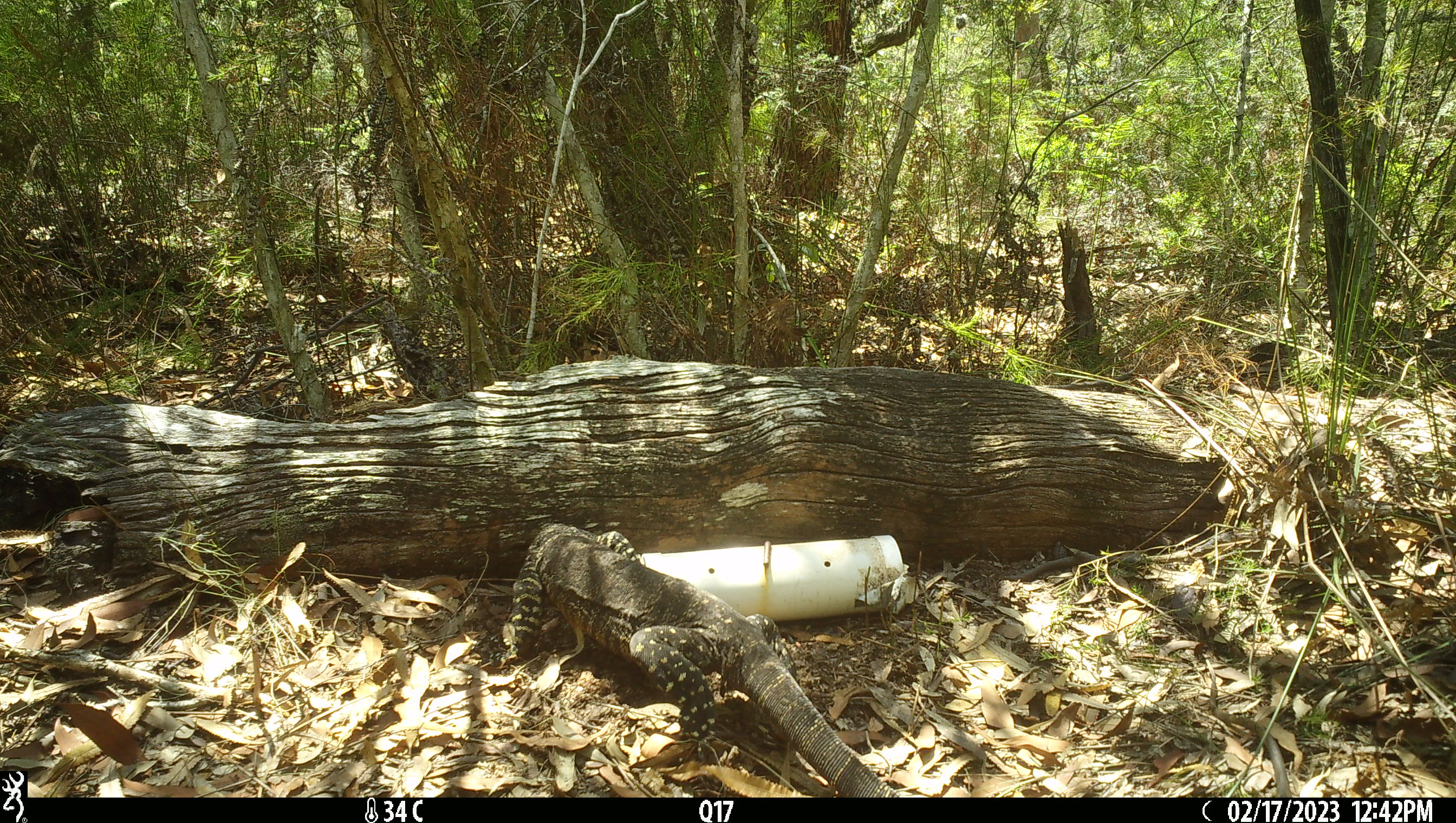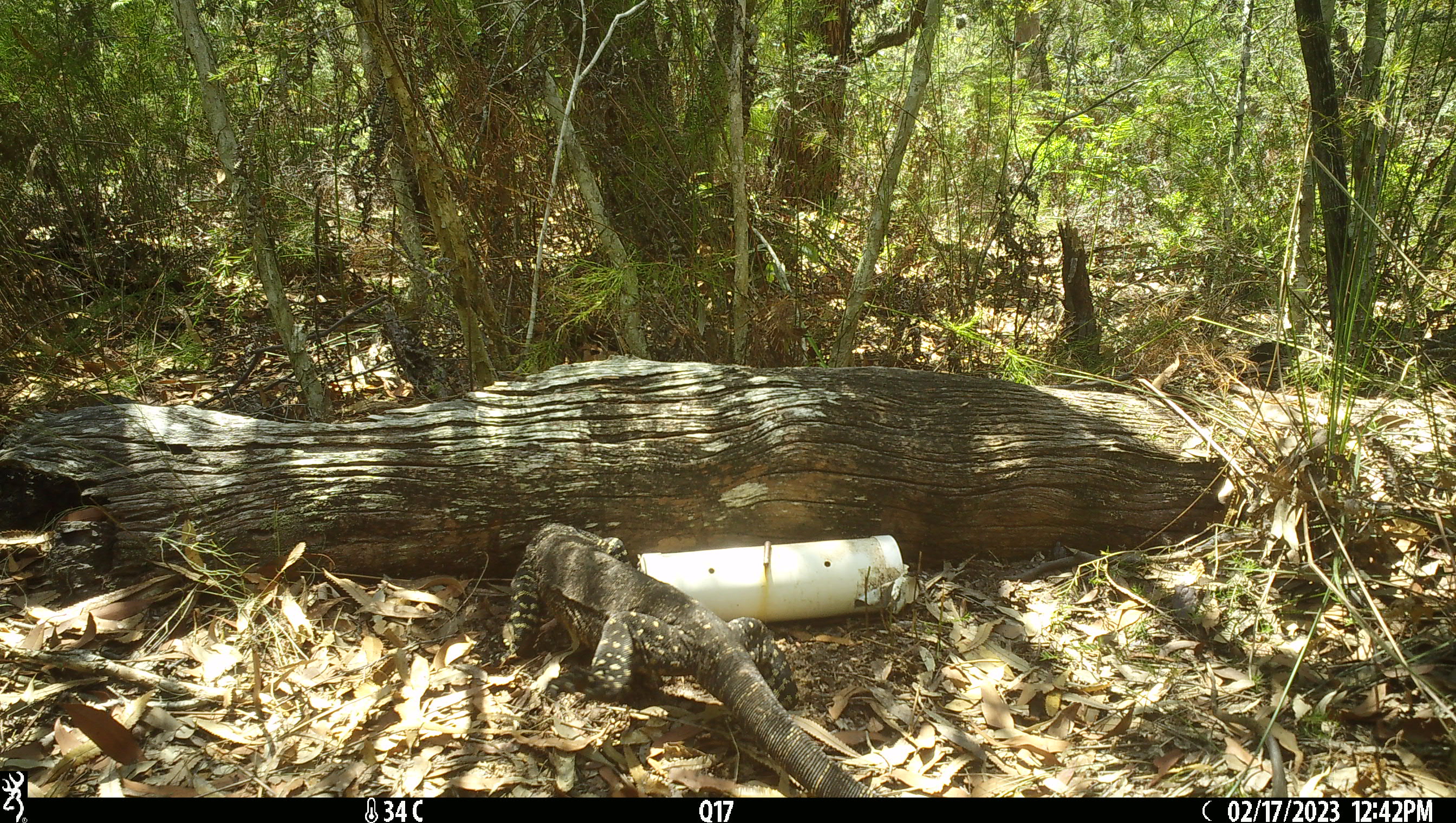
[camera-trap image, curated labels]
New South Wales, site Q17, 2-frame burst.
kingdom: Animalia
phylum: Chordata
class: Reptilia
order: Squamata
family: Varanidae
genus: Varanus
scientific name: Varanus varius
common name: lace monitor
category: goanna